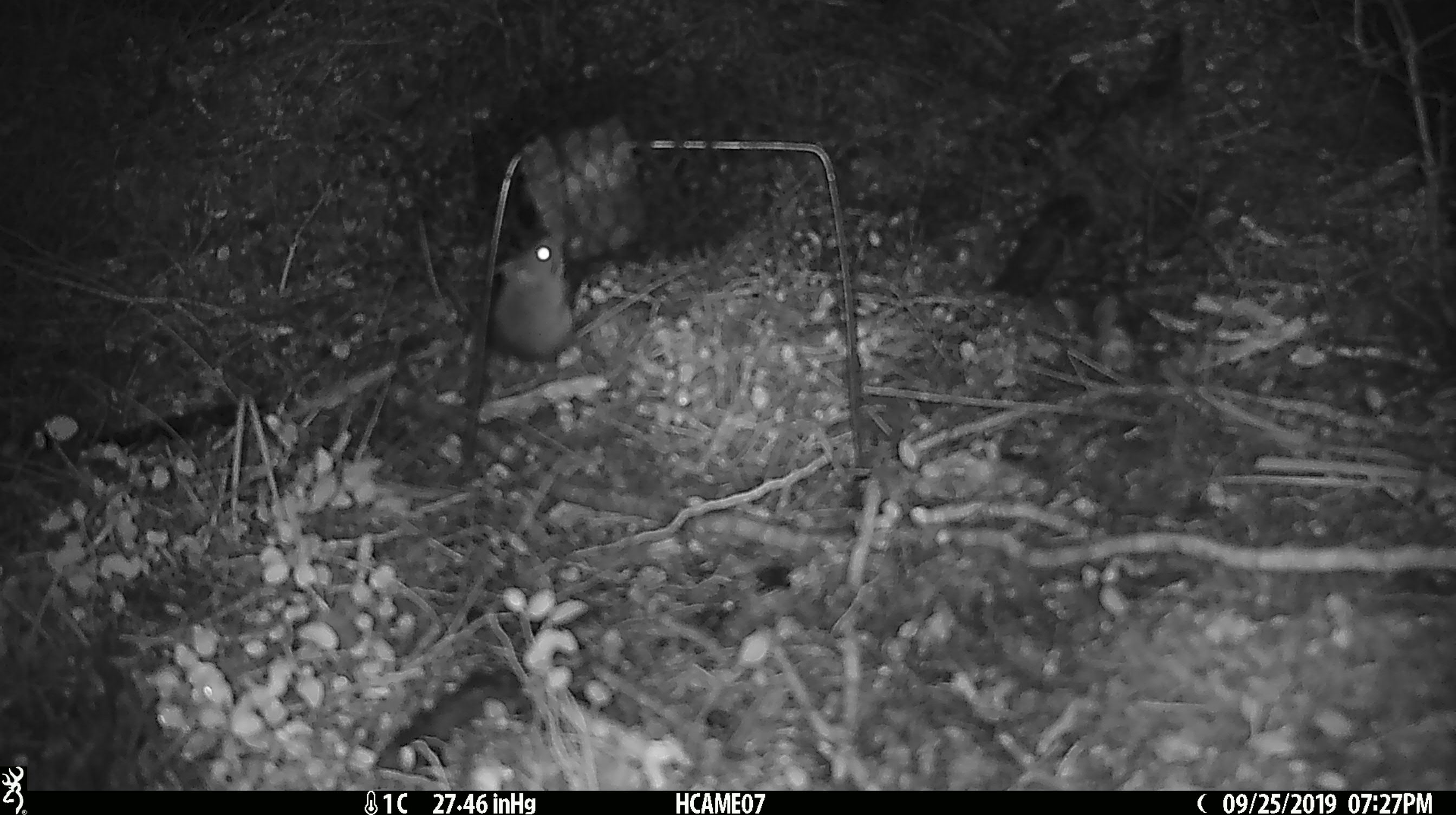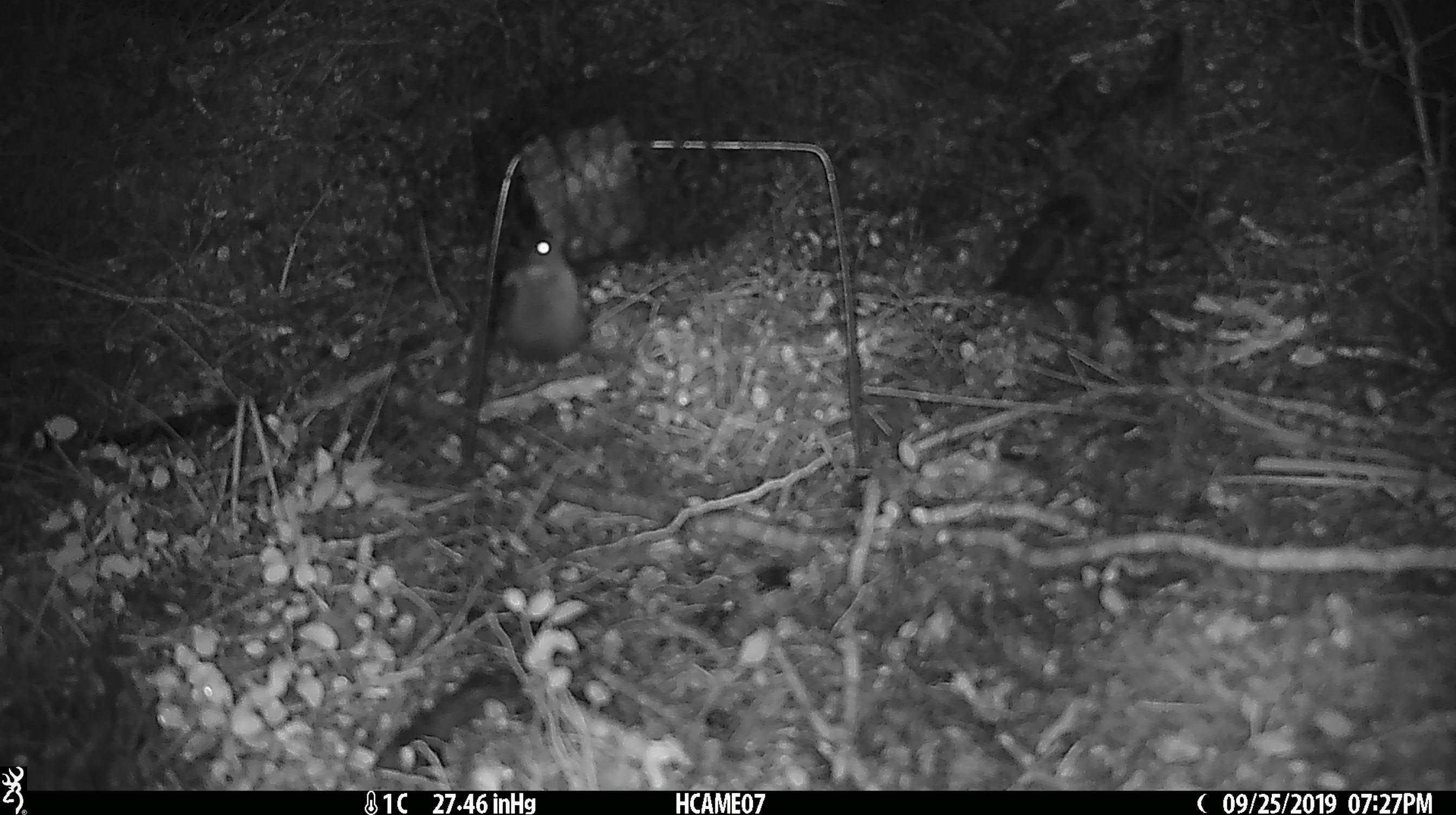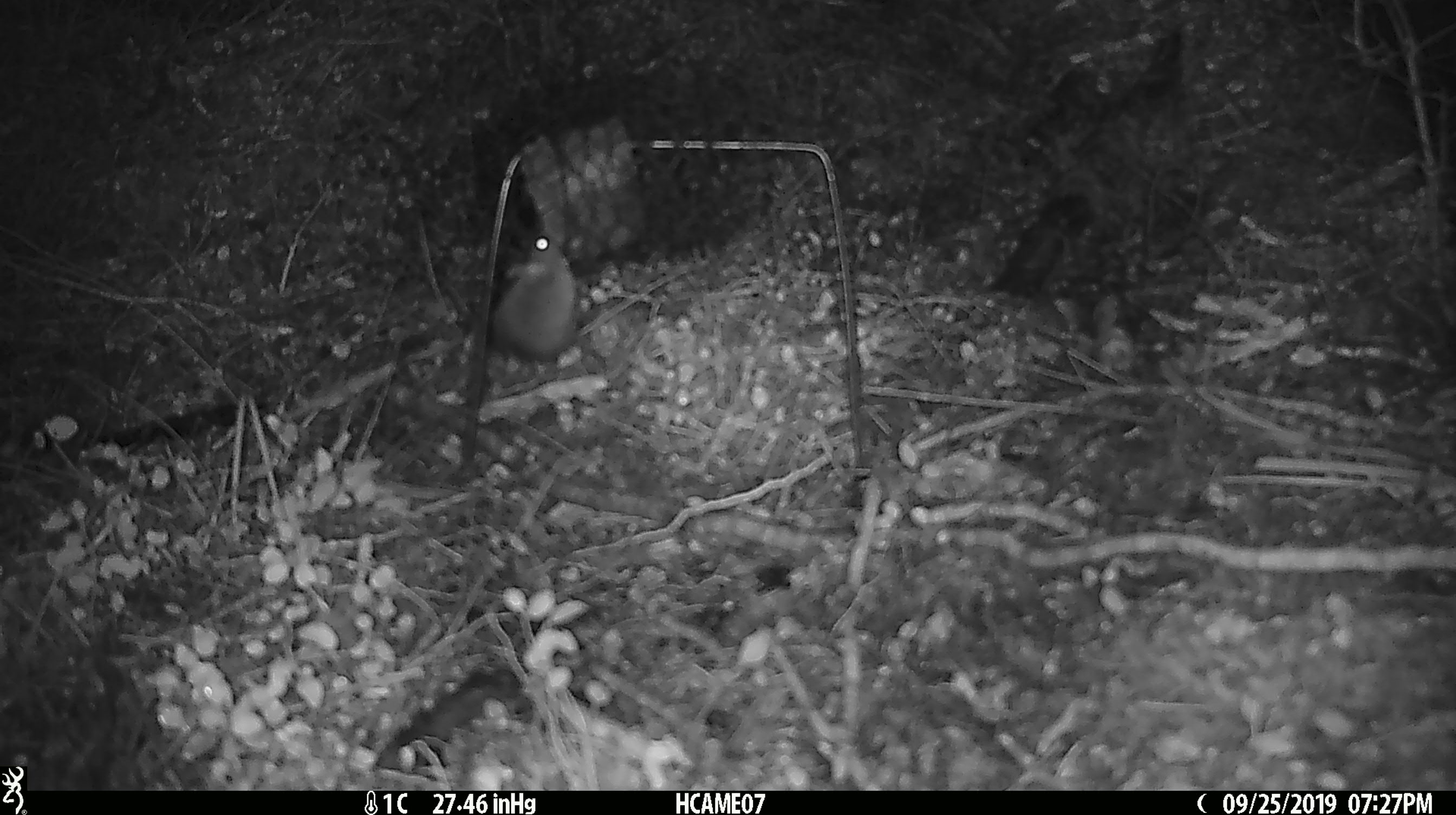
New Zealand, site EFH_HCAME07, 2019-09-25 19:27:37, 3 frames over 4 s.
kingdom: Animalia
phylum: Chordata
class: Mammalia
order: Rodentia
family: Muridae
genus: Mus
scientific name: Mus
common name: mouse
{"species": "mouse (Mus)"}